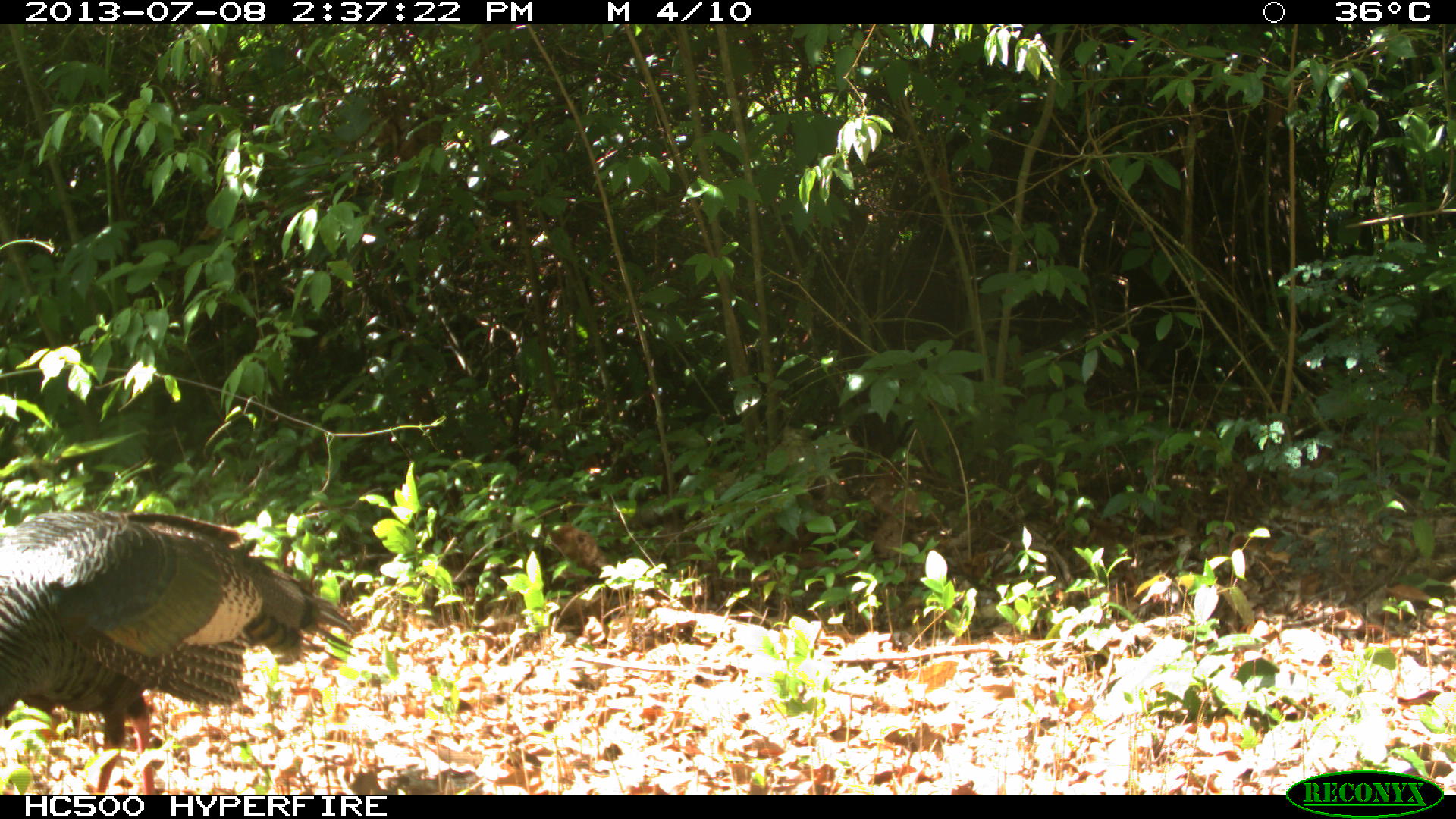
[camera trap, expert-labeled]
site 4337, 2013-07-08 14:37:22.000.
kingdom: Animalia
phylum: Chordata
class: Aves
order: Galliformes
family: Phasianidae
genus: Meleagris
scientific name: Meleagris ocellata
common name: ocellated turkey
Meleagris ocellata (ocellated turkey), count 1, sex female.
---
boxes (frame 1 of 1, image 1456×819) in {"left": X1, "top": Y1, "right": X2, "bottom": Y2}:
meleagris ocellata: {"left": 0, "top": 510, "right": 359, "bottom": 794}; {"left": 545, "top": 520, "right": 618, "bottom": 578}